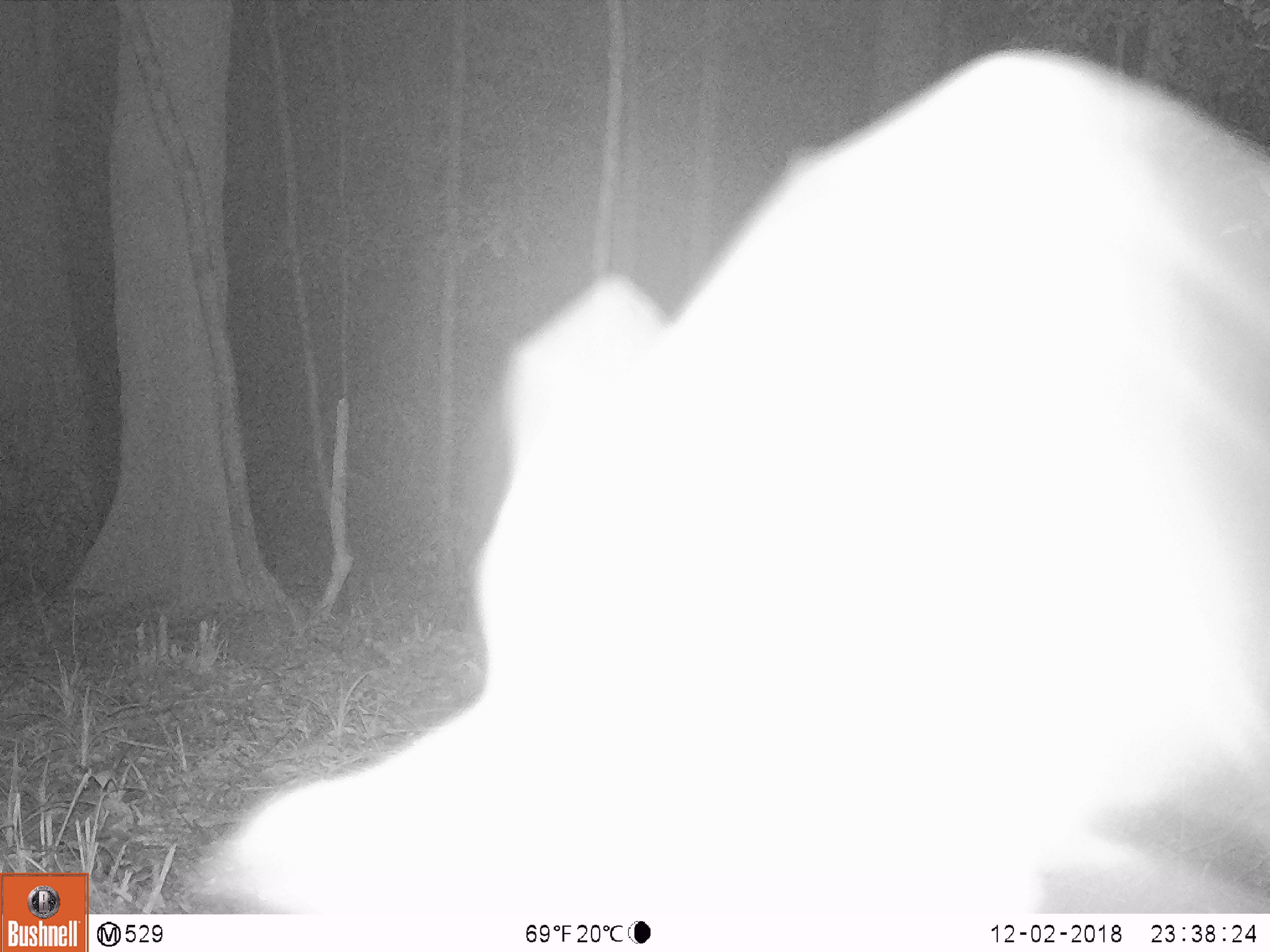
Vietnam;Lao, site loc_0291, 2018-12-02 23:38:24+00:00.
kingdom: Animalia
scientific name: Animalia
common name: animal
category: unidentified animal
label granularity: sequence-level